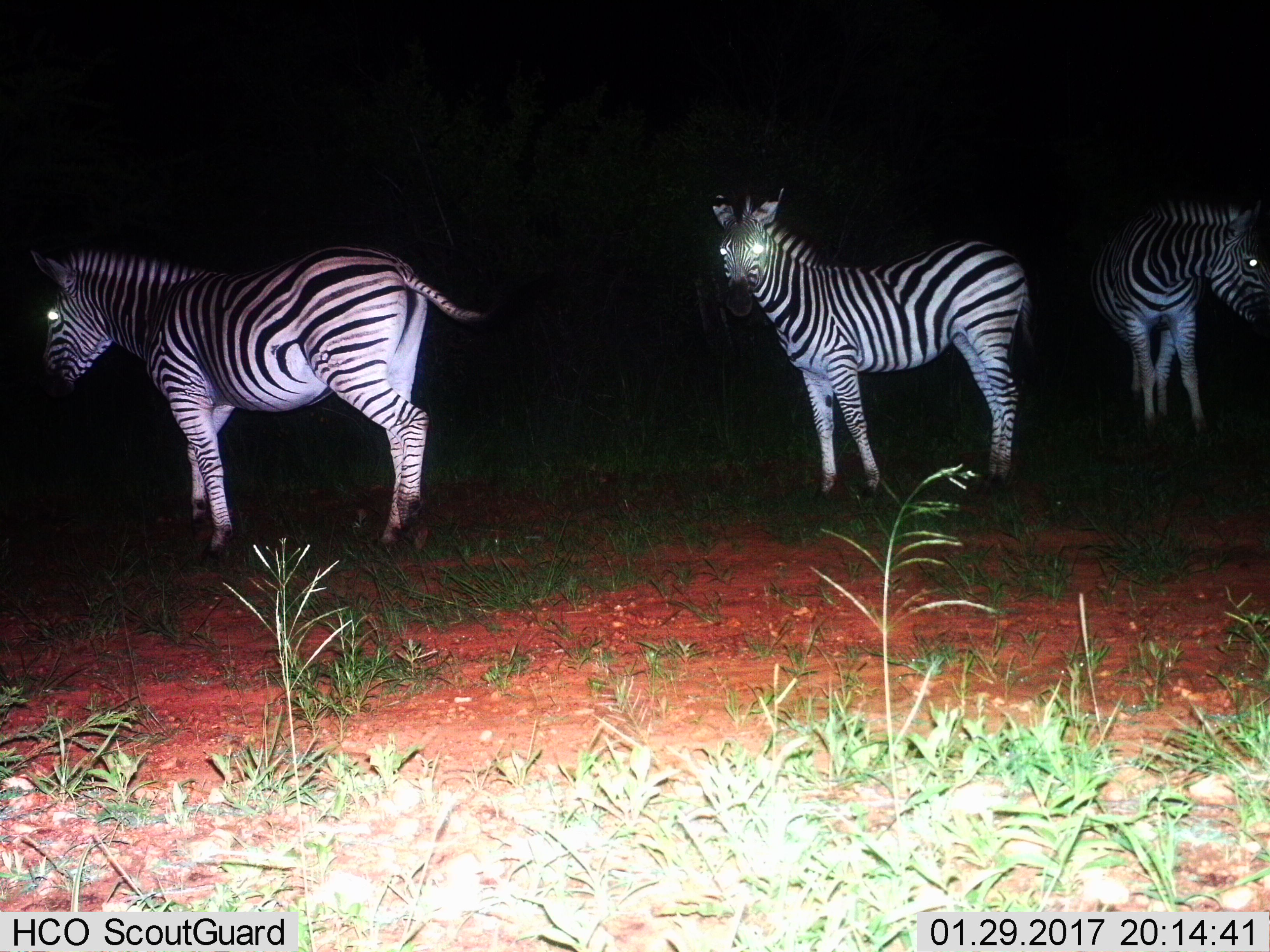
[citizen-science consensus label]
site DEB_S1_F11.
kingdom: Animalia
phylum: Chordata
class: Mammalia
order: Perissodactyla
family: Equidae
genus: Equus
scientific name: Equus quagga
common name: plains zebra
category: zebraplains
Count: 3.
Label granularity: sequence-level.